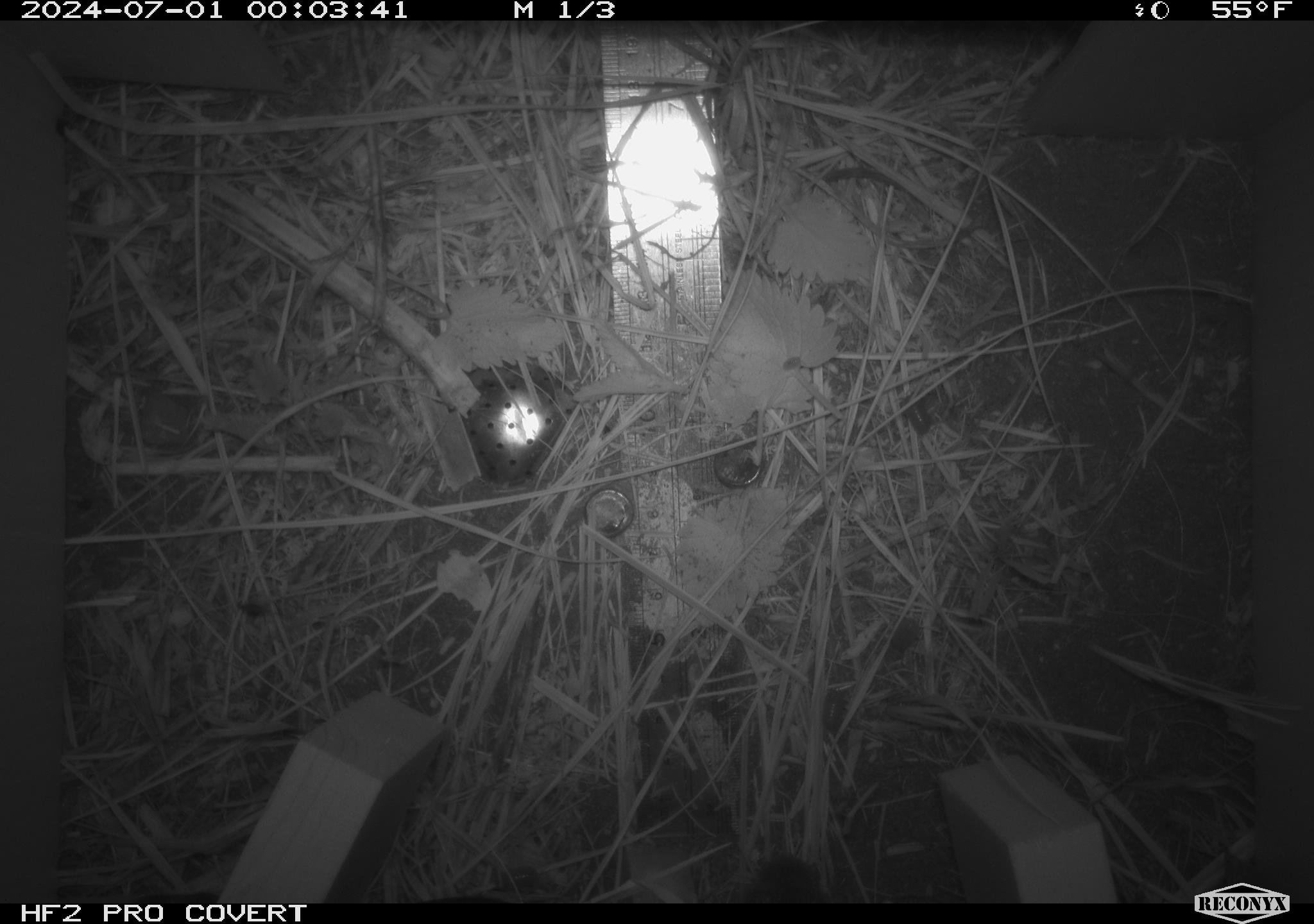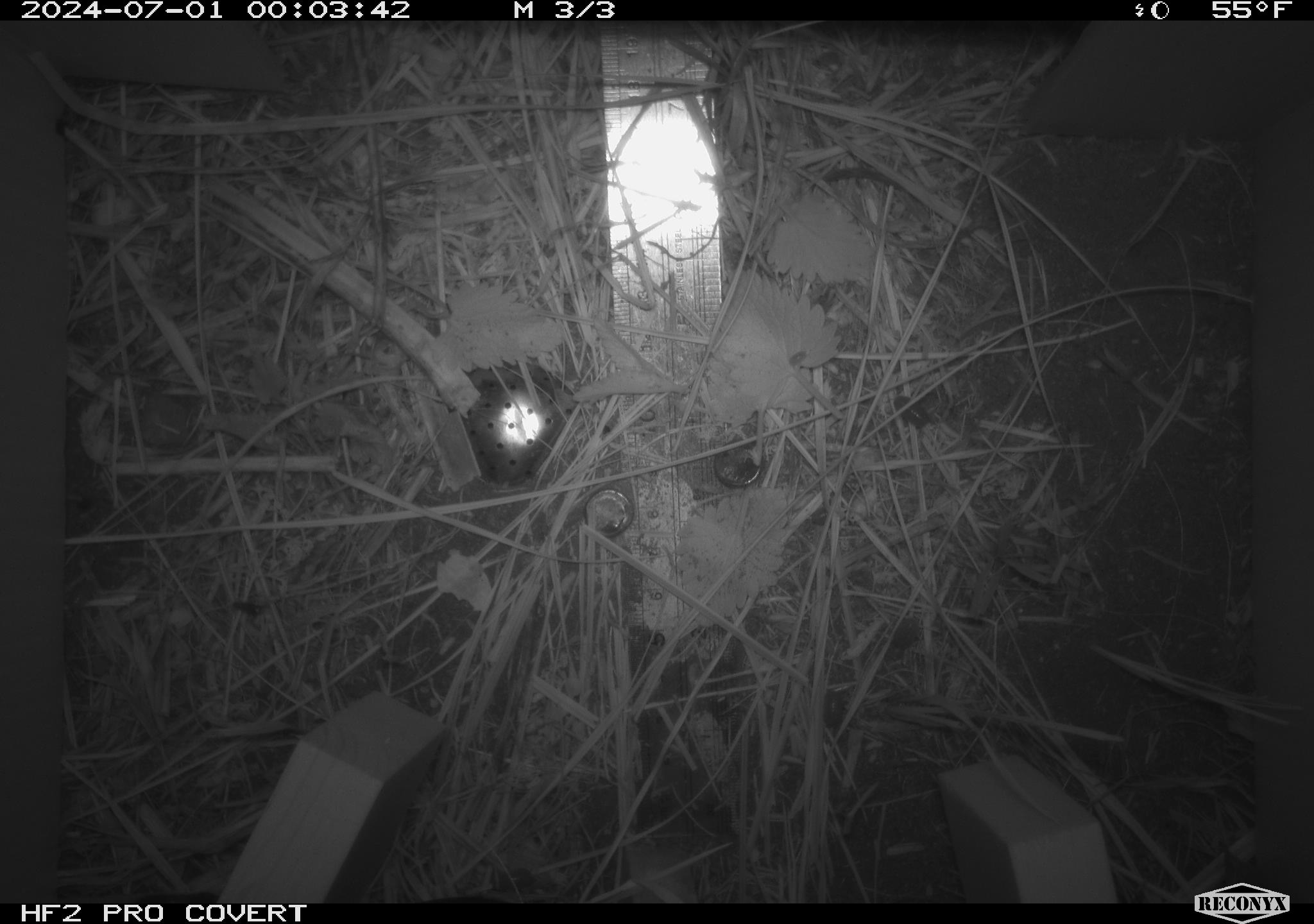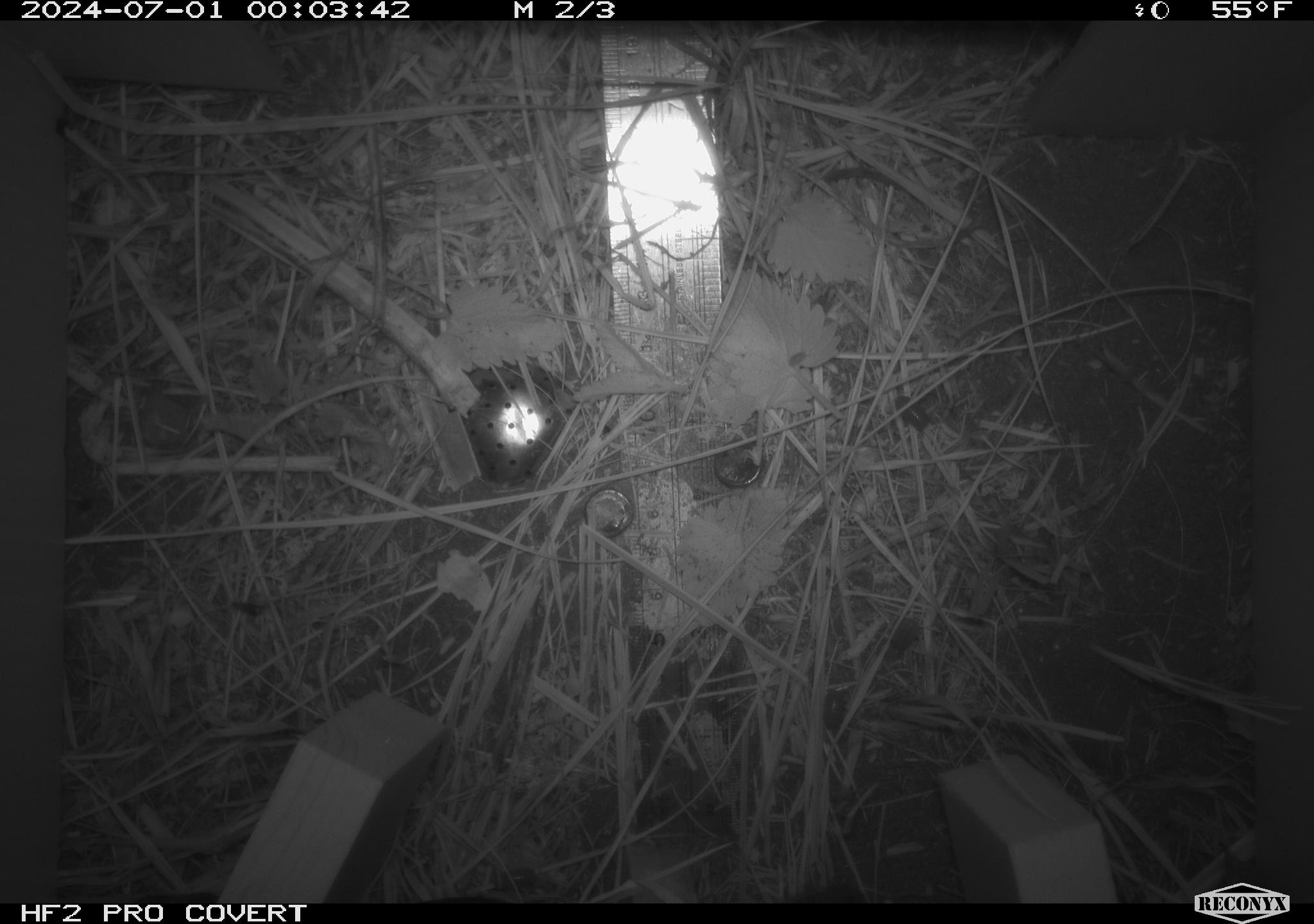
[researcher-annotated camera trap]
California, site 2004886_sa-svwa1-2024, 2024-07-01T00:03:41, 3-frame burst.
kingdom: Animalia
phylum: Chordata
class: Mammalia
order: Rodentia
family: Cricetidae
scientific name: Arvicolinae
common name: voles, lemmings, and muskrats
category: arvicolinae subfamily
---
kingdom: Animalia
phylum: Arthropoda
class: Malacostraca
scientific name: Malacostraca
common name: amphipods, crabs, isopods, krill, lobsters and shrimps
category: malacostracan